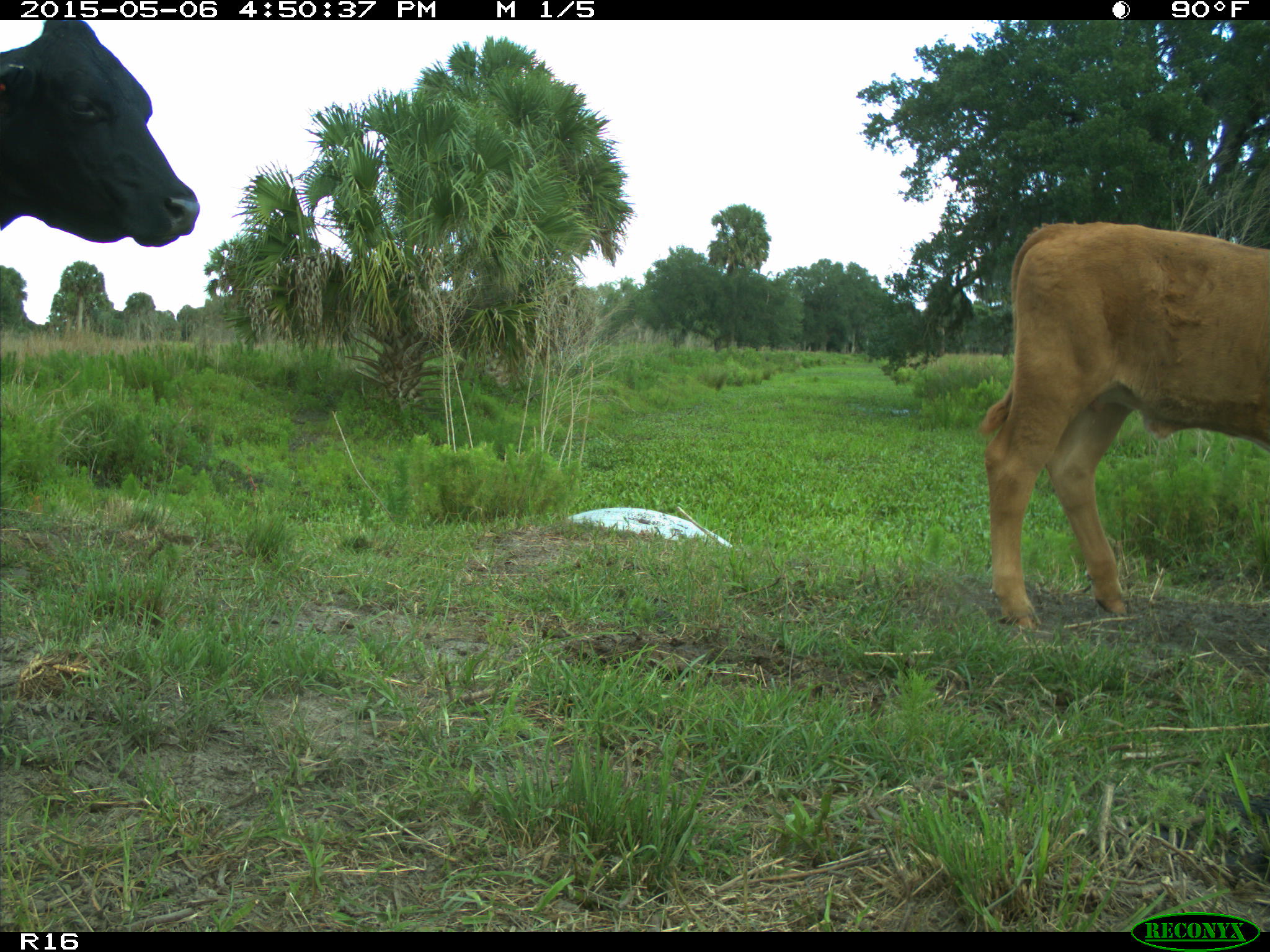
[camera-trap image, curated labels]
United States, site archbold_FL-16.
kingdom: Animalia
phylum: Chordata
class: Mammalia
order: Artiodactyla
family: Bovidae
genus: Bos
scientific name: Bos taurus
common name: domestic cow